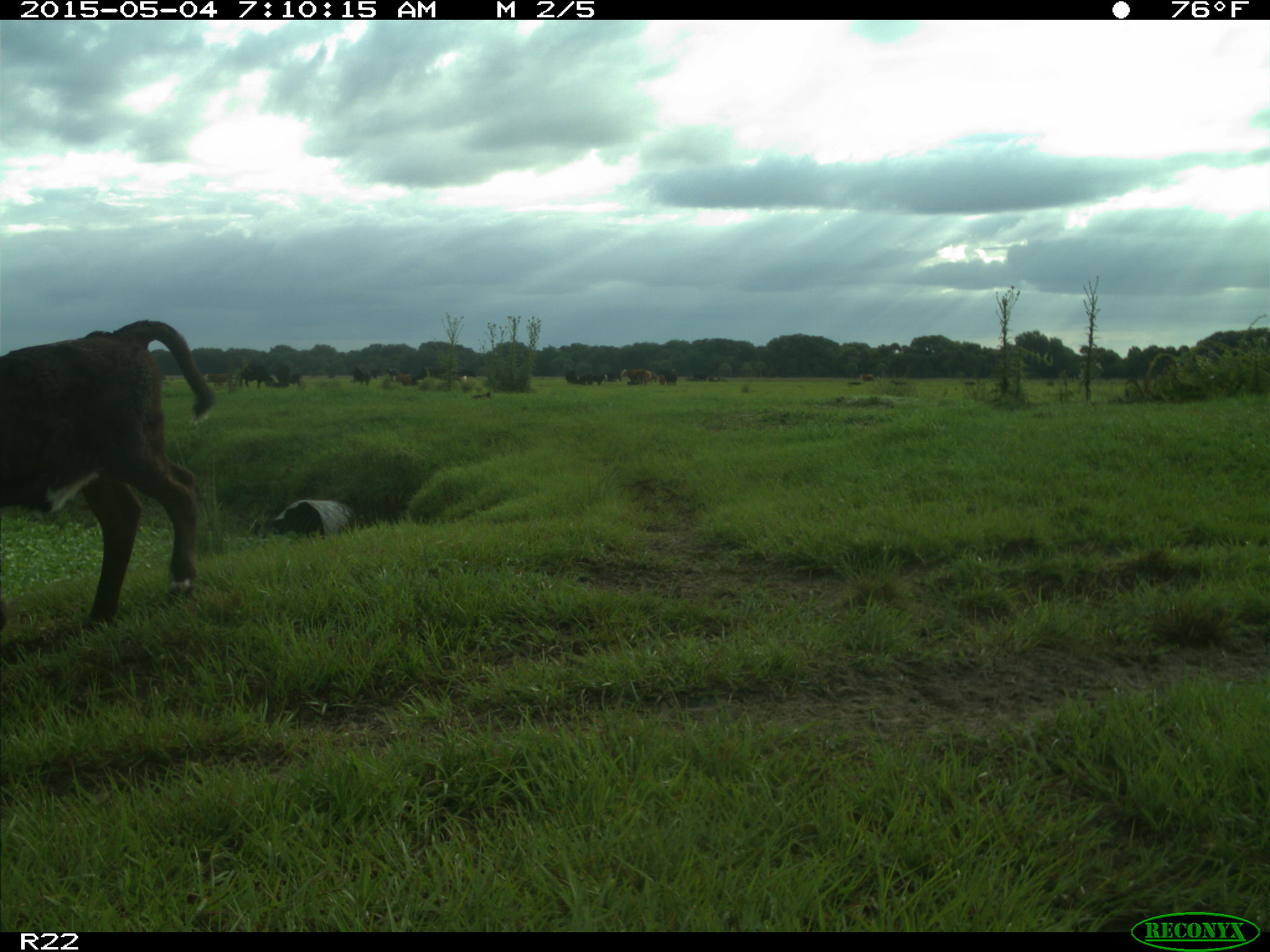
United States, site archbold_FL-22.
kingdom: Animalia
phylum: Chordata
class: Mammalia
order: Artiodactyla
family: Bovidae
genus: Bos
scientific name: Bos taurus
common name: domestic cow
Bos taurus (domestic cow).